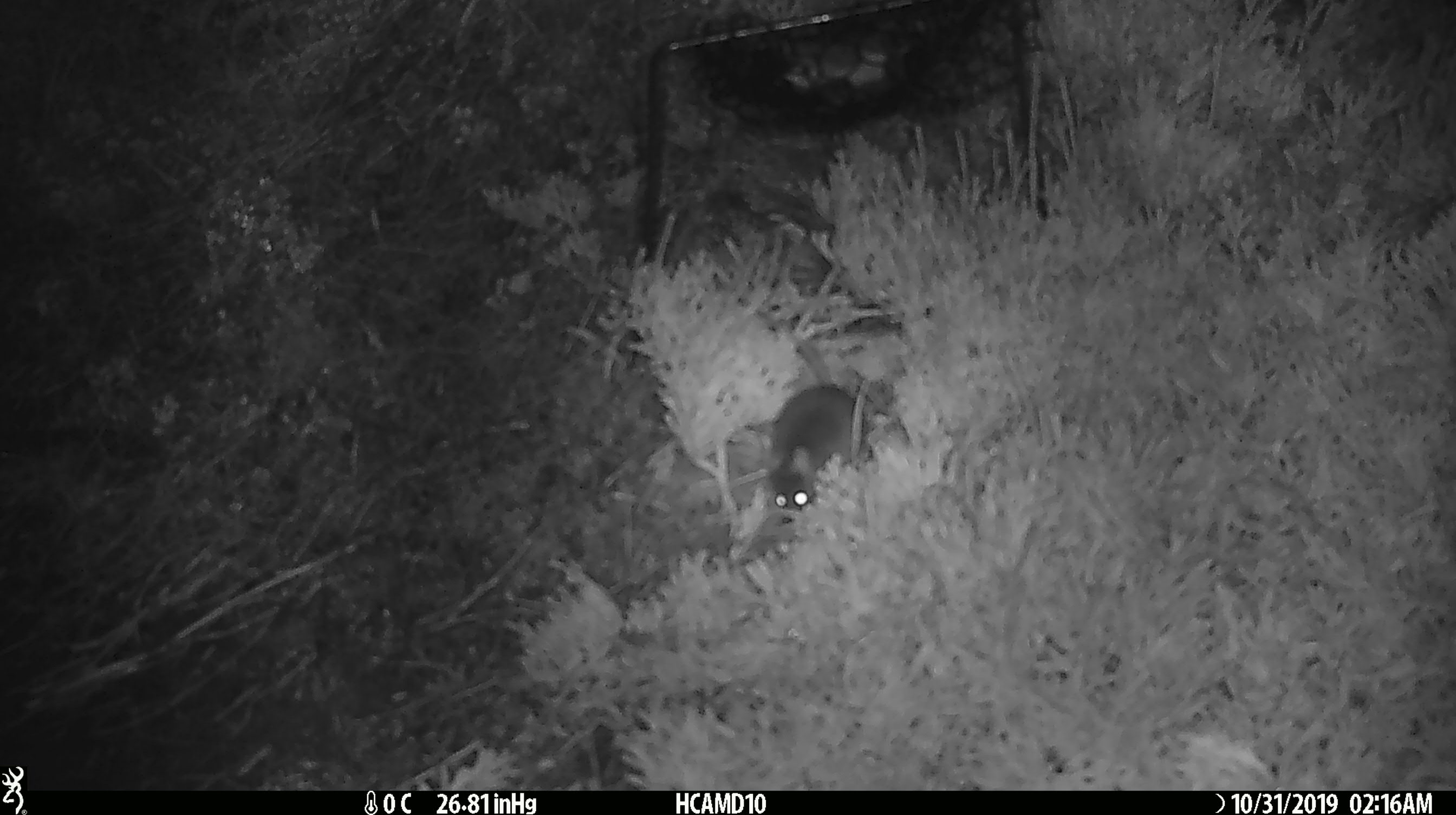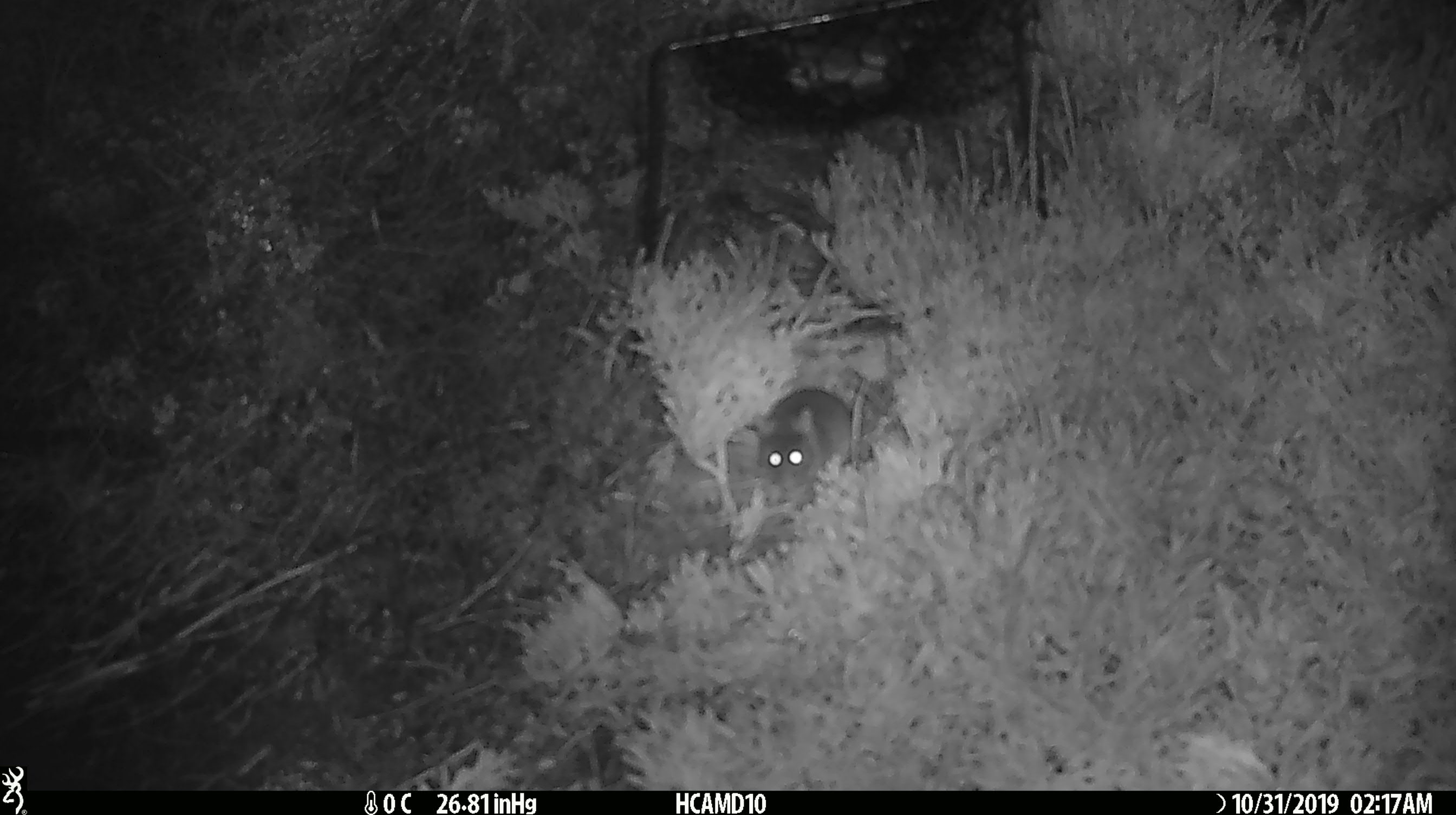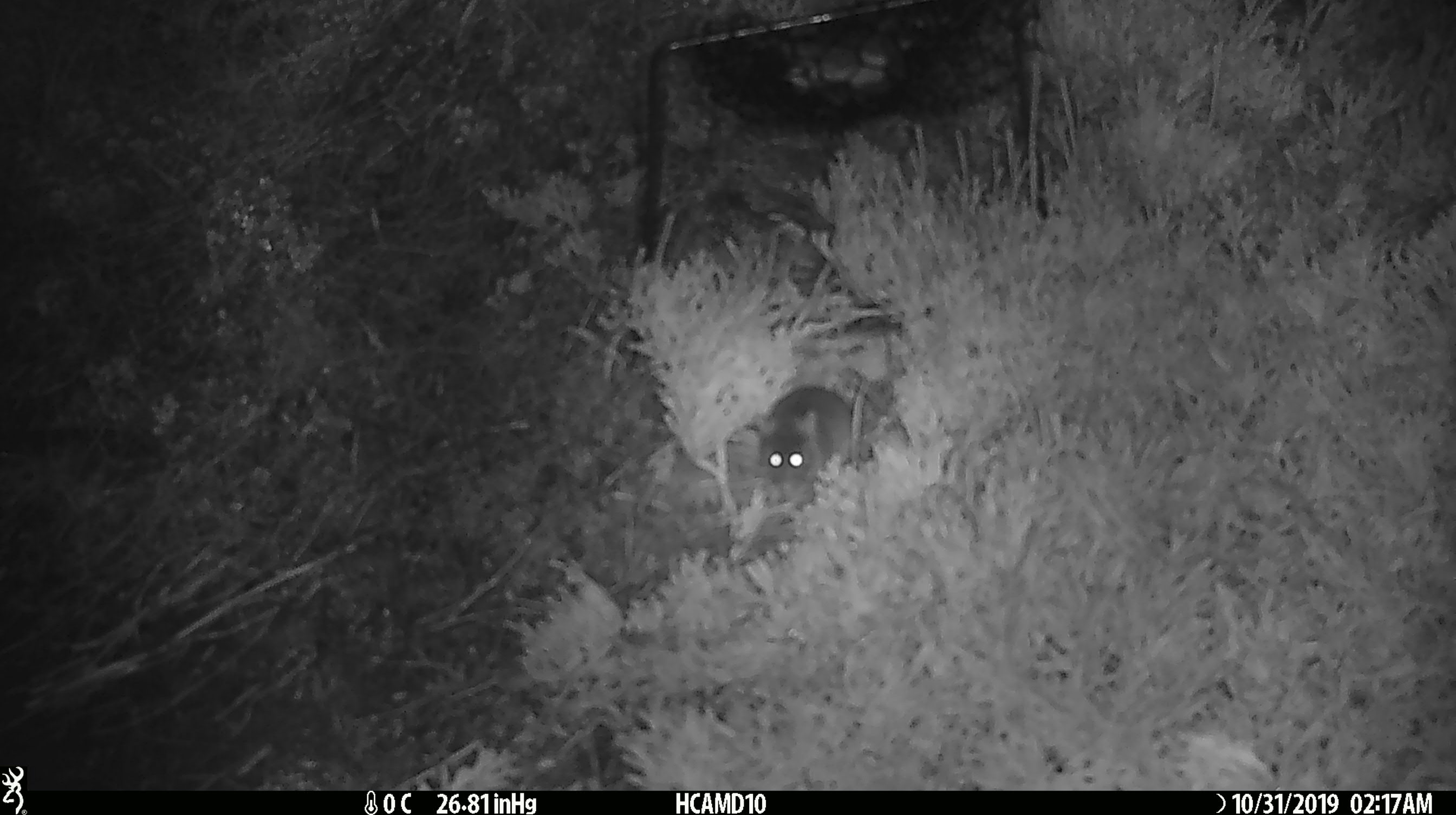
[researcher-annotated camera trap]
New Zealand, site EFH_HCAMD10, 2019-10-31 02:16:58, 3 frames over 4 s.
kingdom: Animalia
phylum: Chordata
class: Mammalia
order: Rodentia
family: Muridae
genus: Mus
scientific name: Mus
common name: mouse